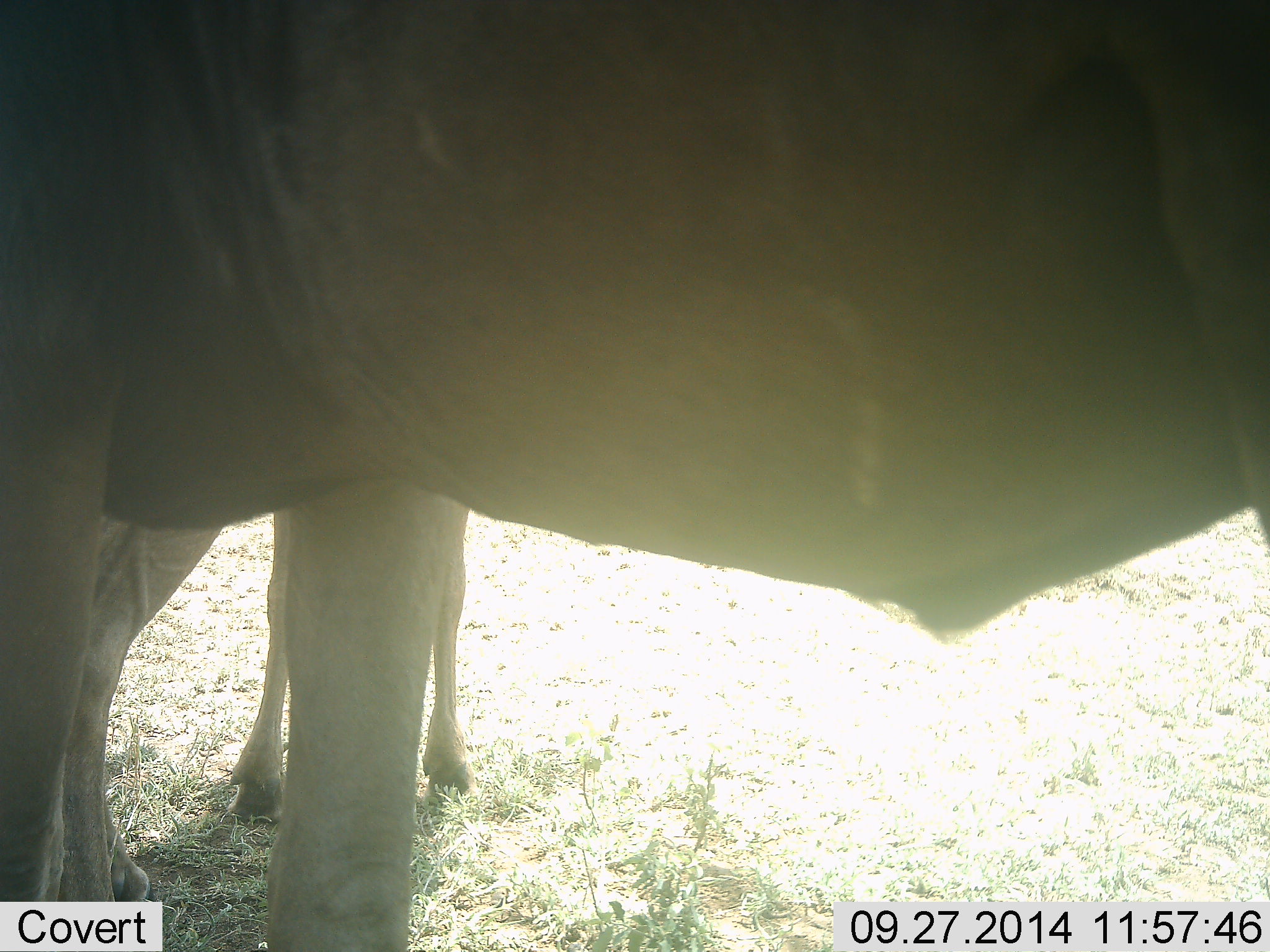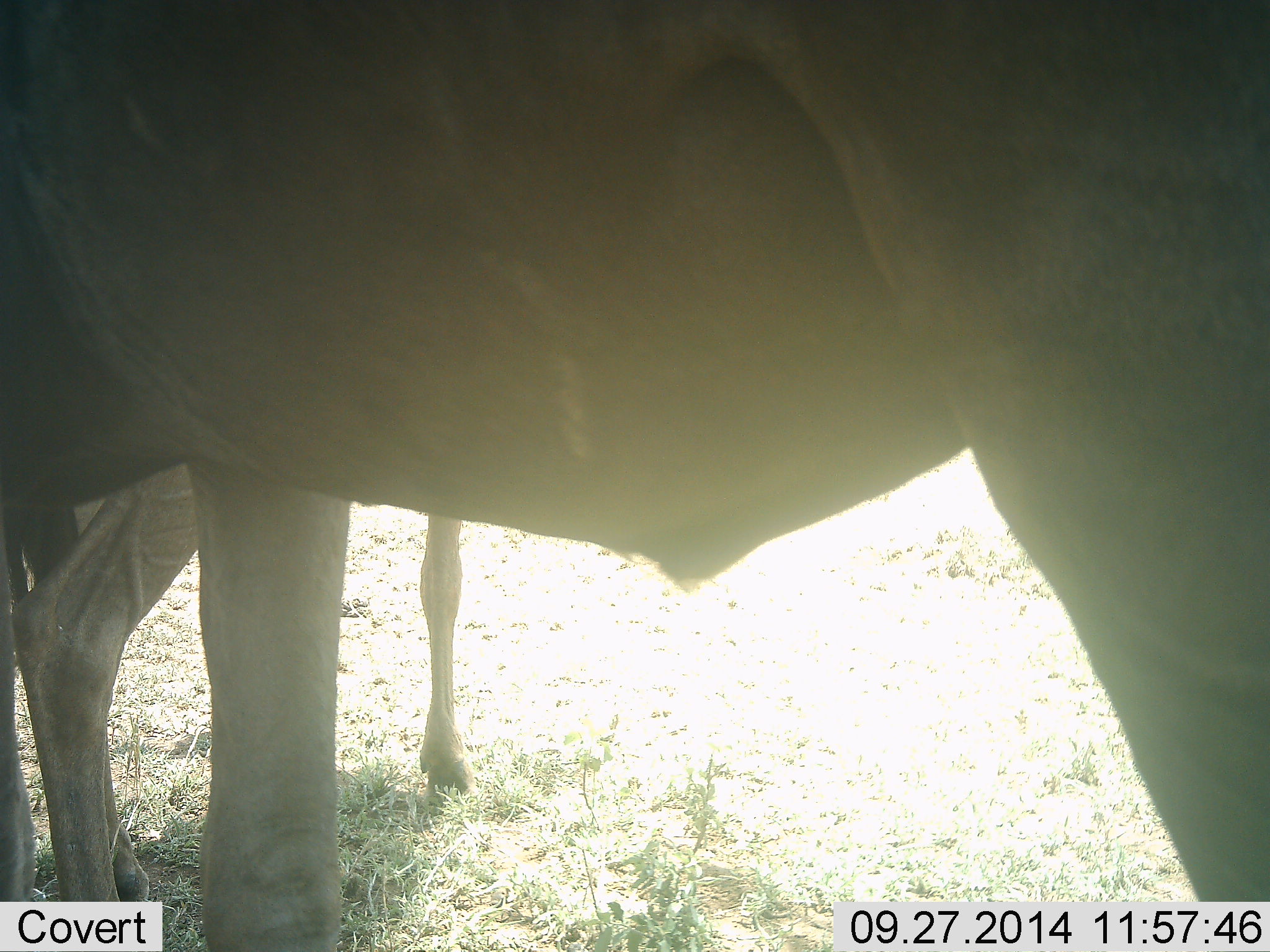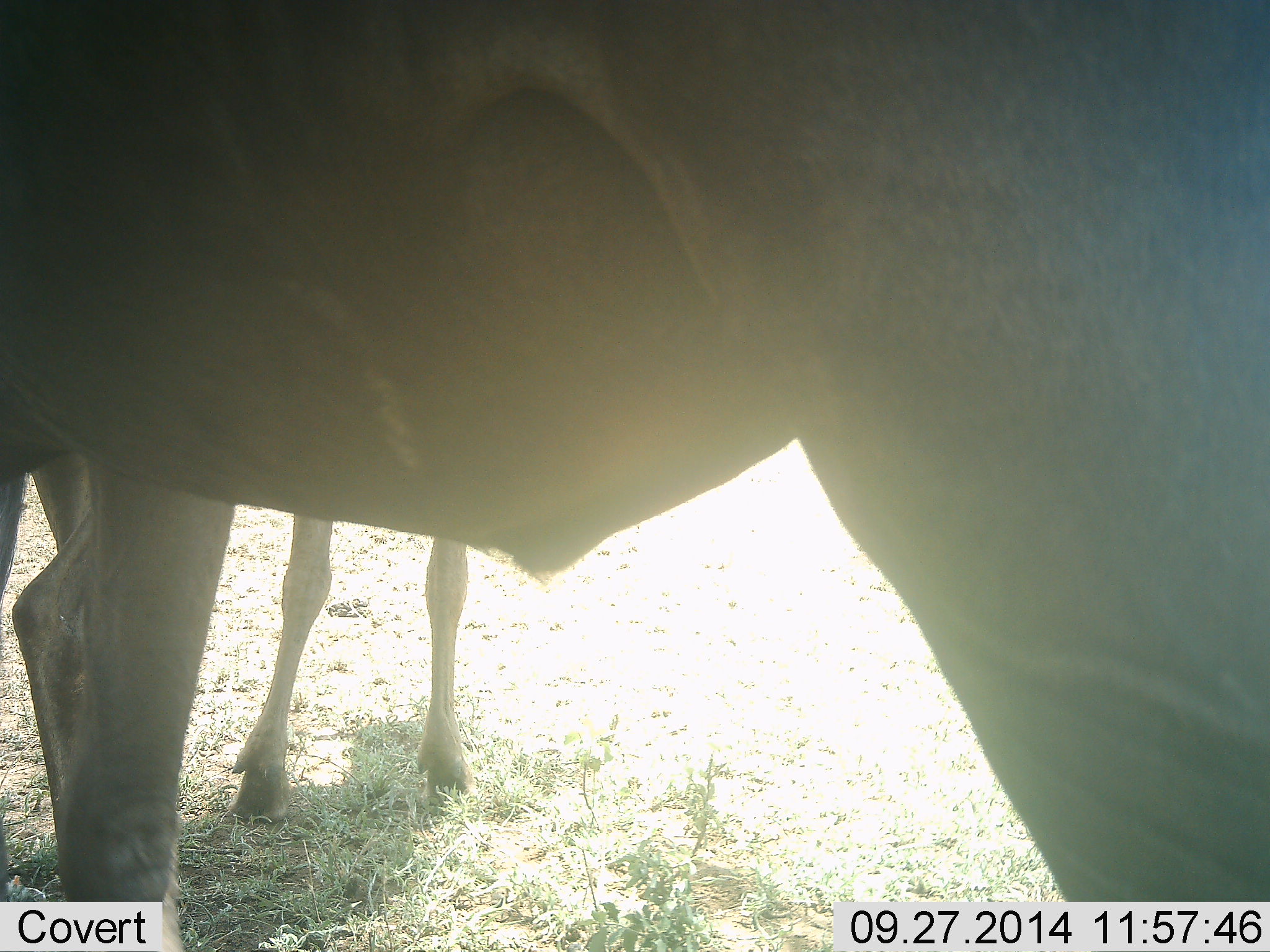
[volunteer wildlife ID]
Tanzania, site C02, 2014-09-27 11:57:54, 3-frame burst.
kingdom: Animalia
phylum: Chordata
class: Mammalia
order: Artiodactyla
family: Bovidae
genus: Connochaetes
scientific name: Connochaetes taurinus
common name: blue wildebeest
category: wildebeest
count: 2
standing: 80%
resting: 0%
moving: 30%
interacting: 0%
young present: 30%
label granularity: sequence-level